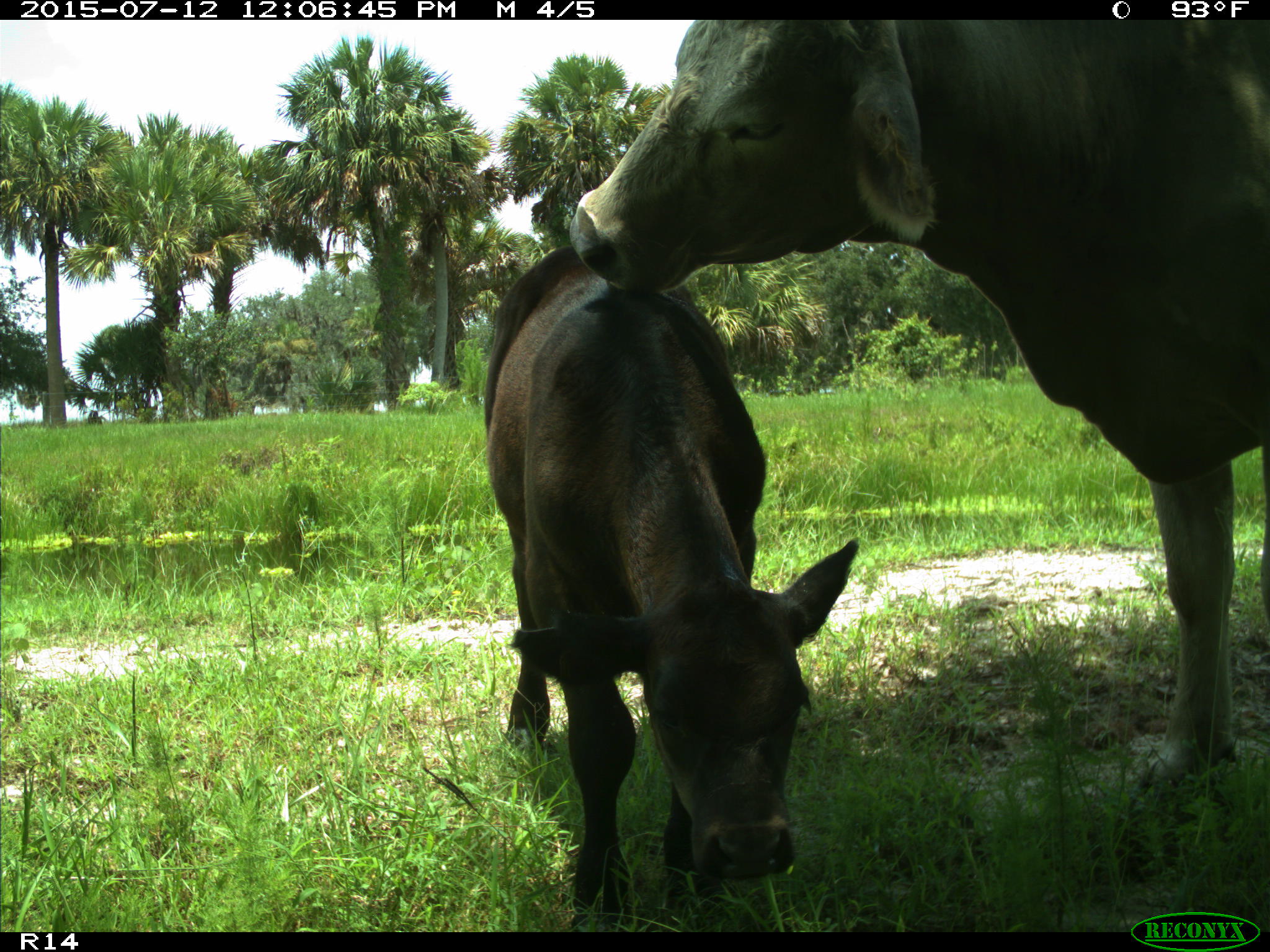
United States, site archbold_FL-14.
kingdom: Animalia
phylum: Chordata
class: Mammalia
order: Artiodactyla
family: Bovidae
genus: Bos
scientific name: Bos taurus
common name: domestic cow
Bos taurus (domestic cow).